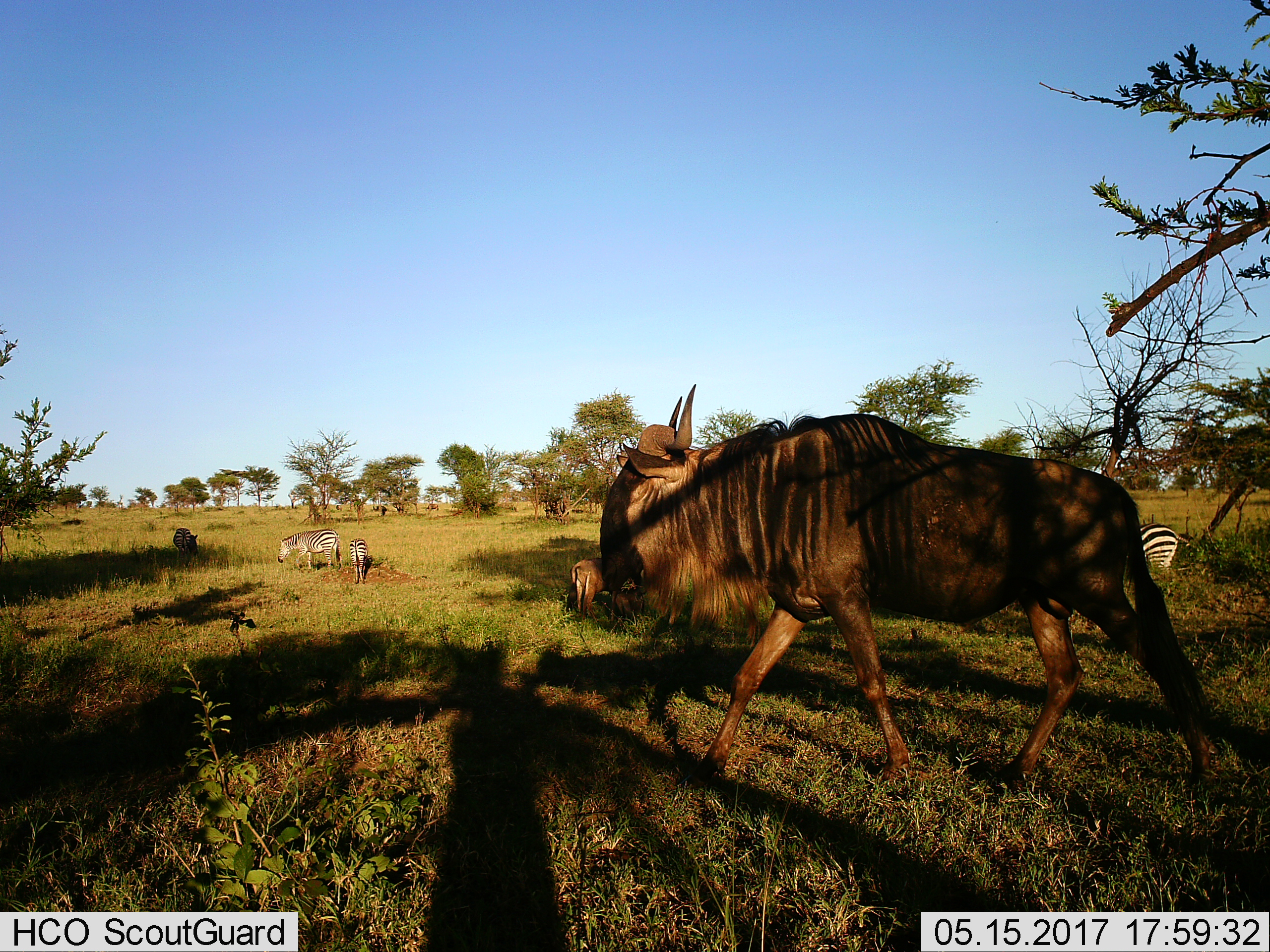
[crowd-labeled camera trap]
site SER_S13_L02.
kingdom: Animalia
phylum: Chordata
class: Mammalia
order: Artiodactyla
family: Bovidae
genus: Connochaetes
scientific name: Connochaetes taurinus taurinus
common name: blue wildebeest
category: wildebeestblue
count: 2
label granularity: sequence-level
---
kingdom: Animalia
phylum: Chordata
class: Mammalia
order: Perissodactyla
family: Equidae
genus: Equus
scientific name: Equus quagga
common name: plains zebra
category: zebraplains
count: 4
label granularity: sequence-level